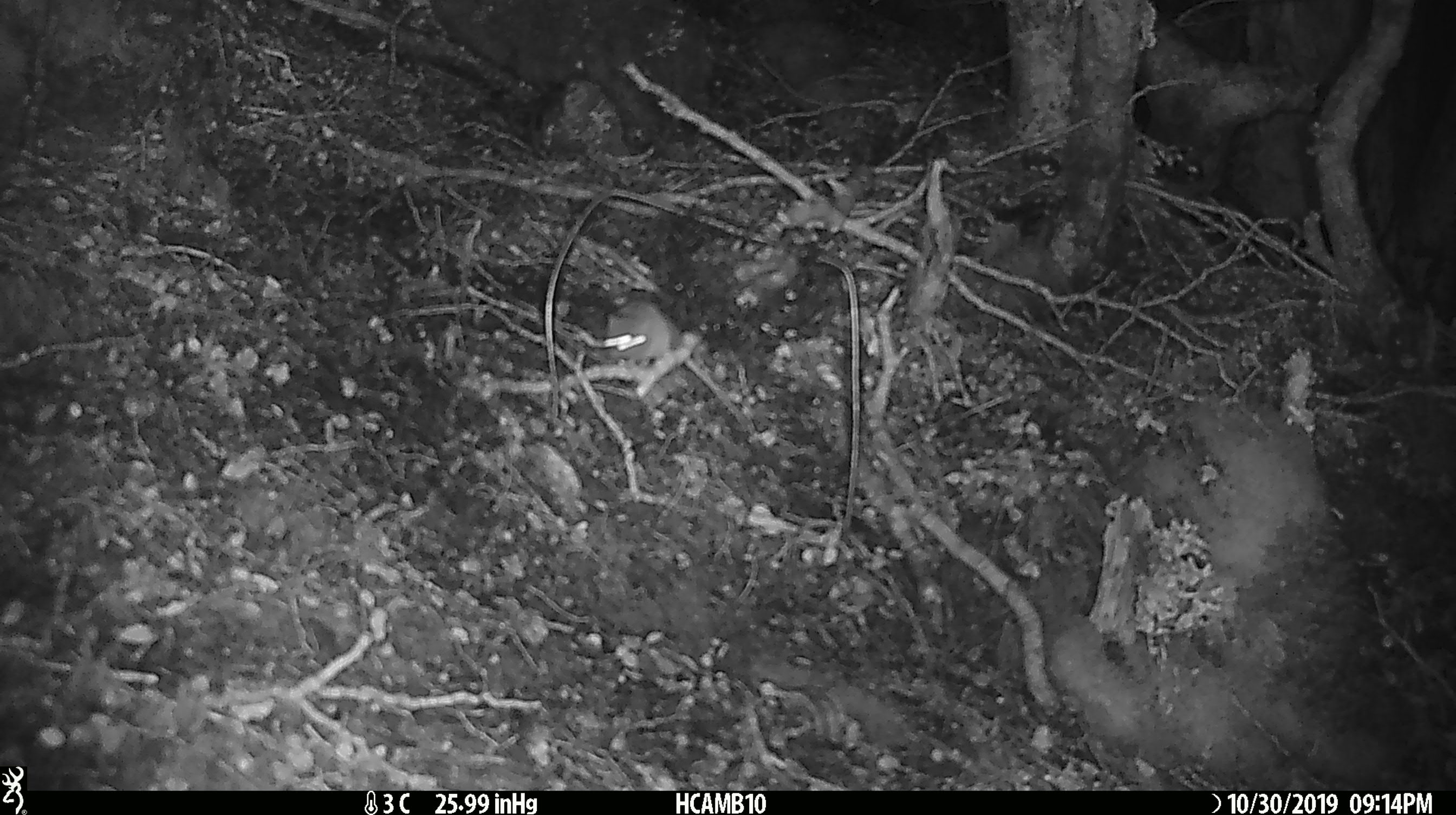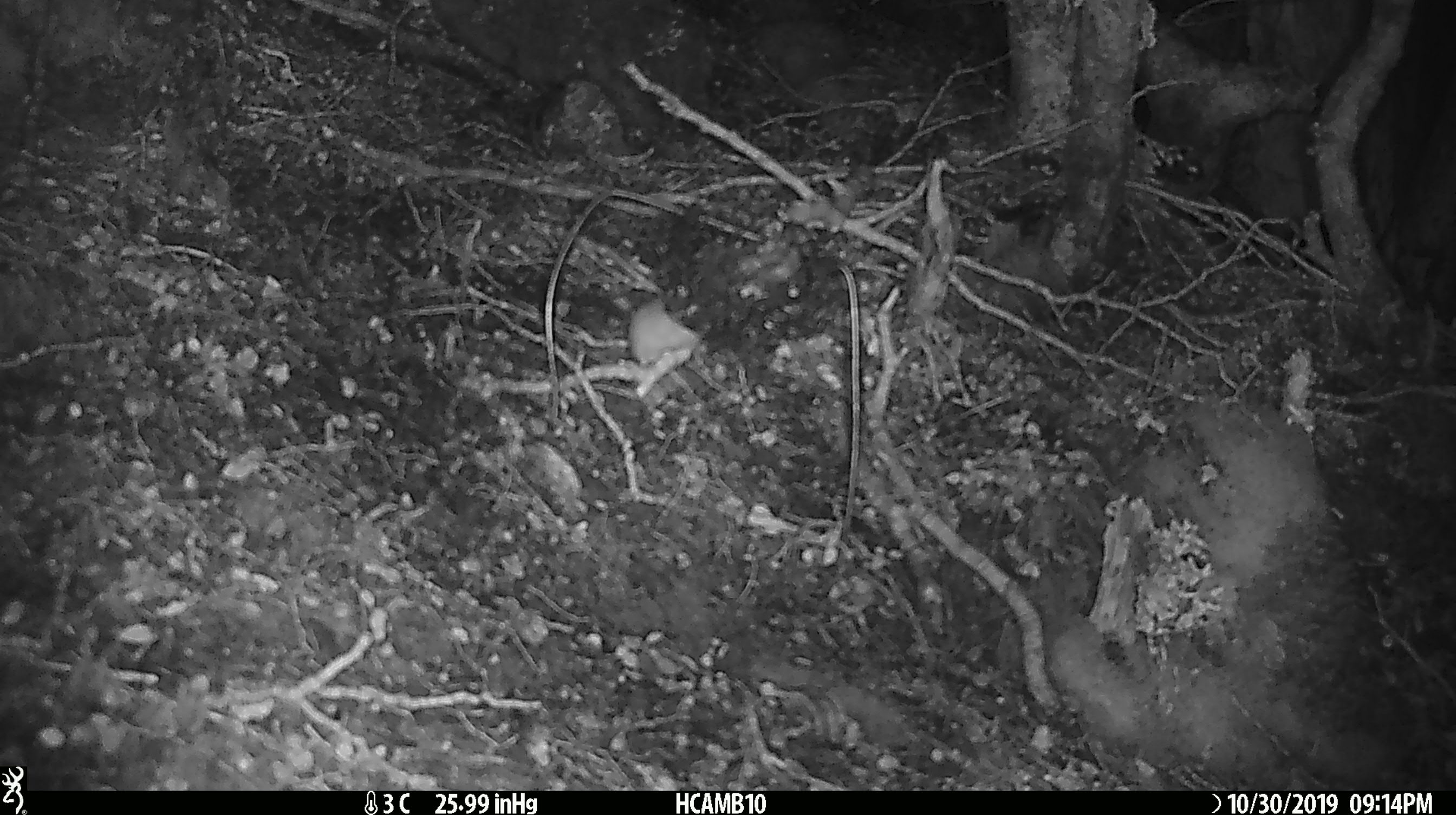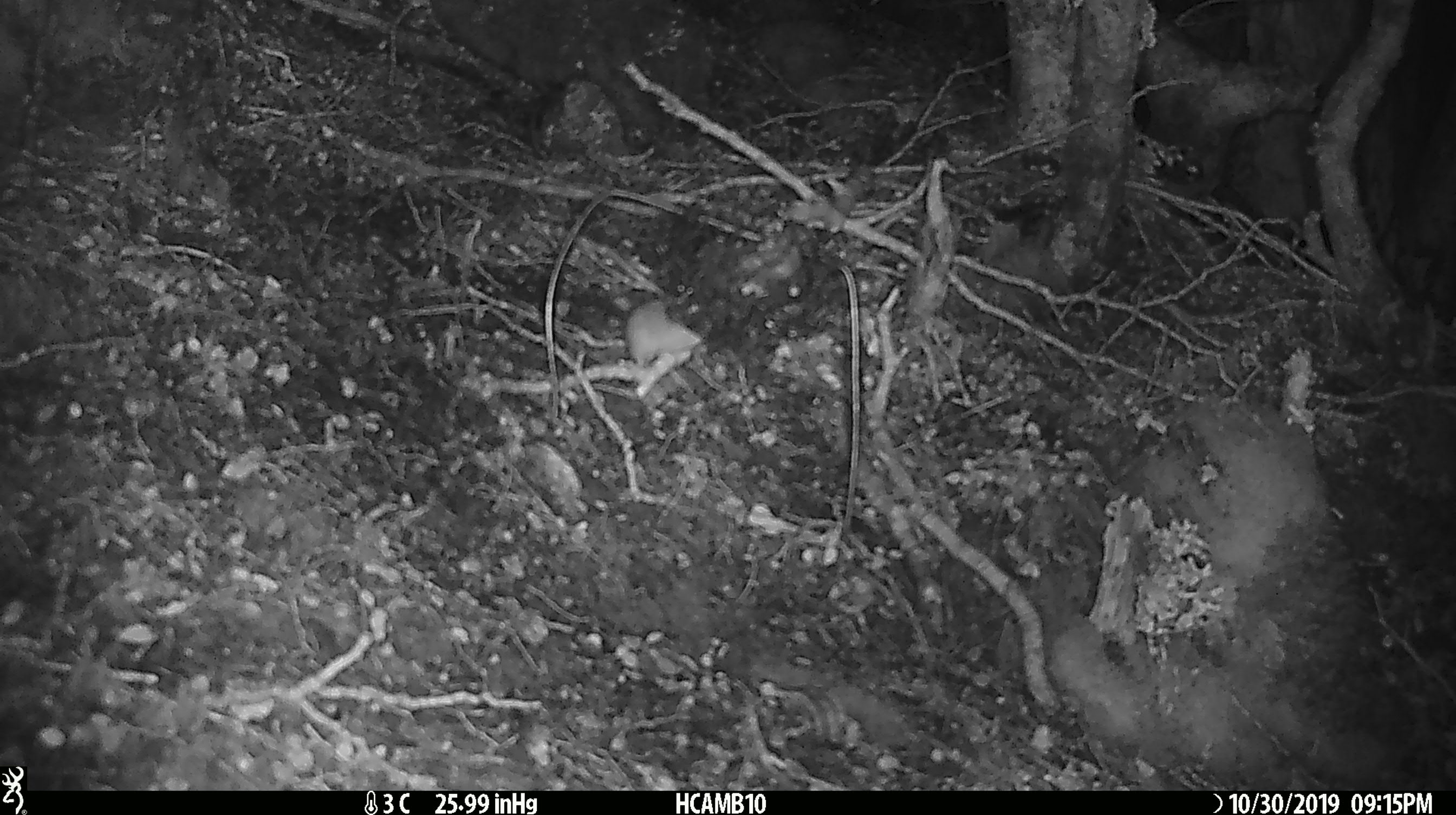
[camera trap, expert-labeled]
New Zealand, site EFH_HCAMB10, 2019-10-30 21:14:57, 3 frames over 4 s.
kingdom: Animalia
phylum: Chordata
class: Mammalia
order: Rodentia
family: Muridae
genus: Mus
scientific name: Mus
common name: mouse